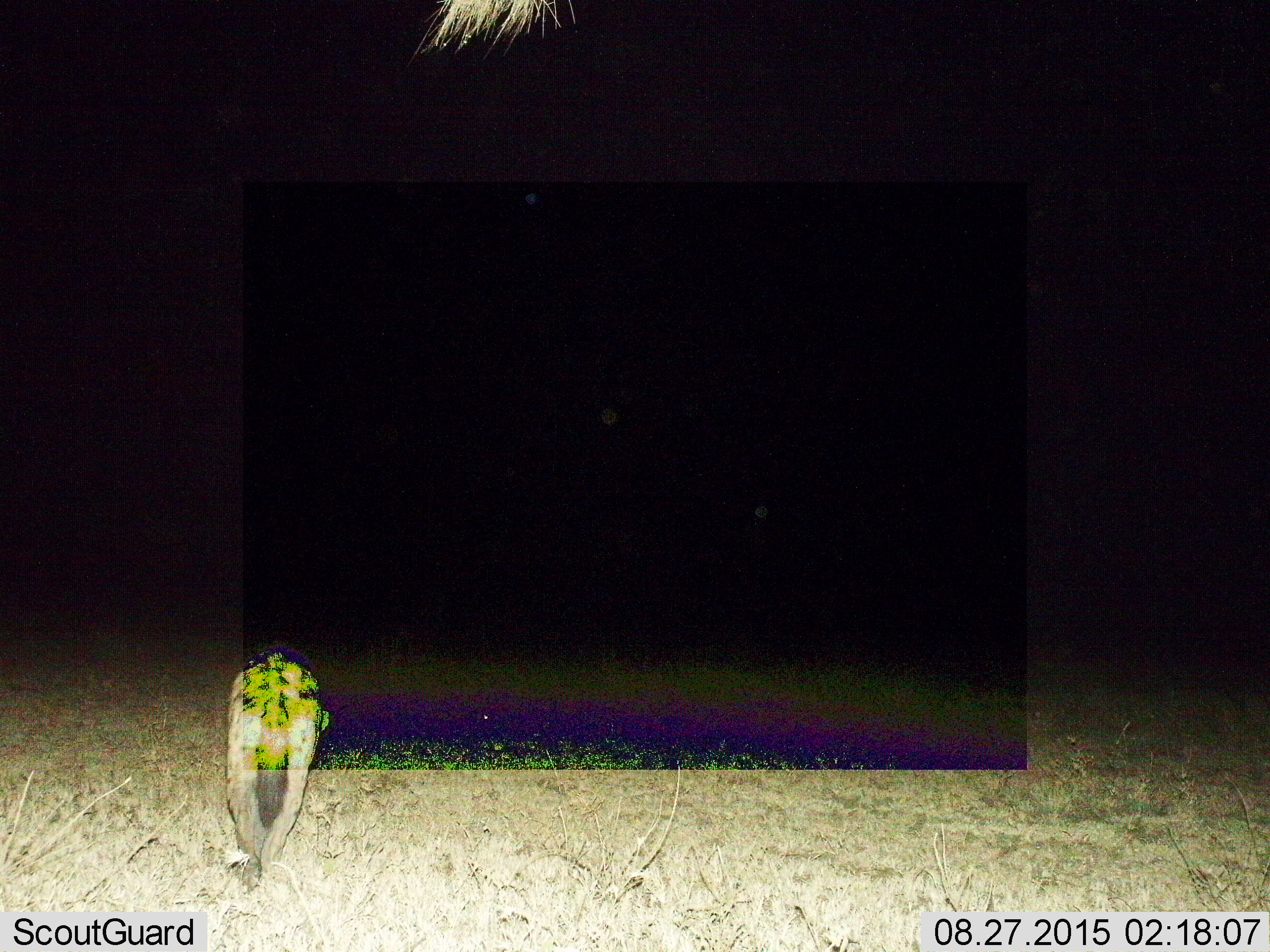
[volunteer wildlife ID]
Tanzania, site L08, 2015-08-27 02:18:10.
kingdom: Animalia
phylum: Chordata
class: Mammalia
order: Carnivora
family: Hyaenidae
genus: Crocuta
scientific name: Crocuta crocuta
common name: spotted hyena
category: hyenaspotted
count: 1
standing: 20%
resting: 0%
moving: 80%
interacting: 0%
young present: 0%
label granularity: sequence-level